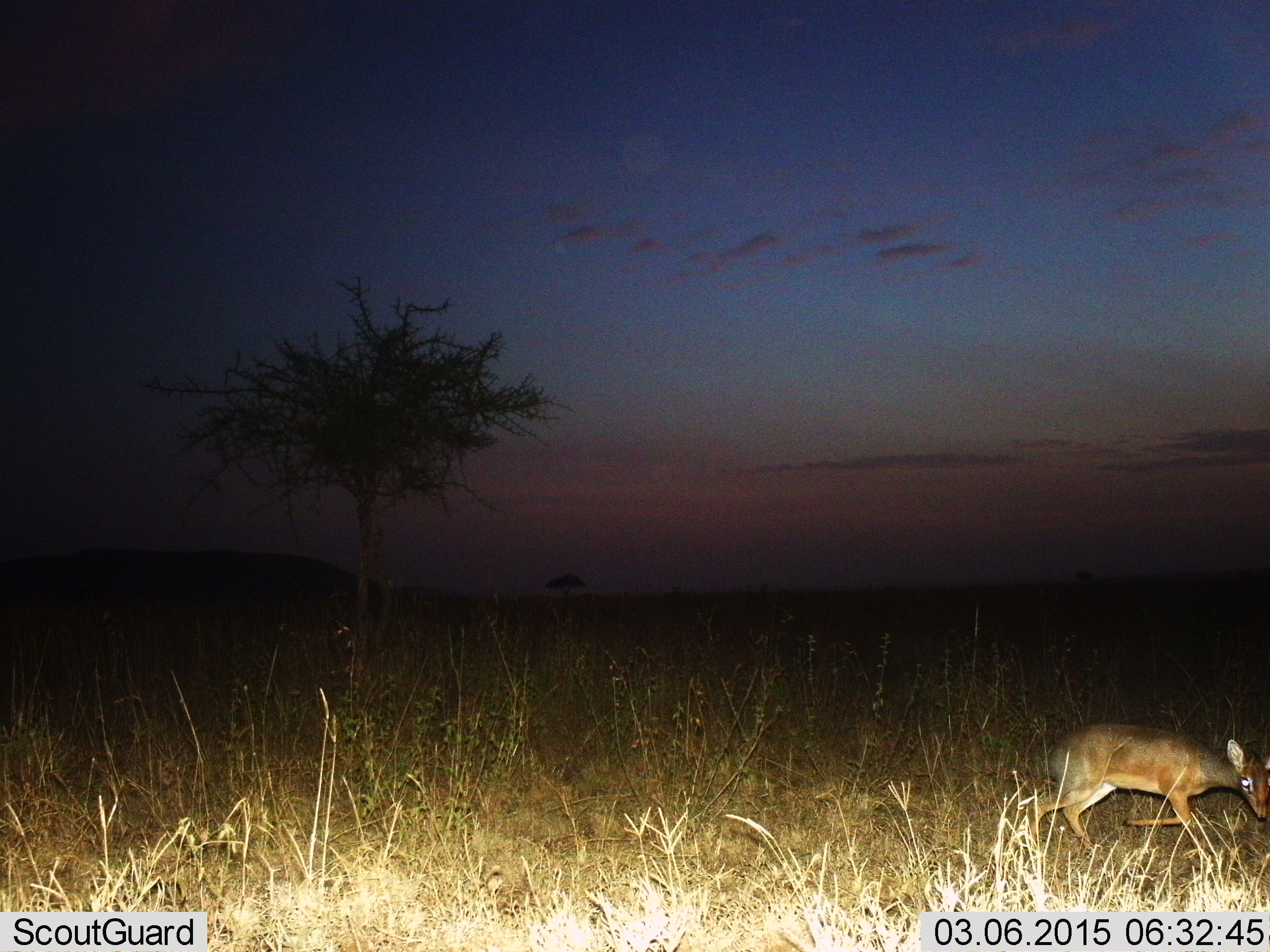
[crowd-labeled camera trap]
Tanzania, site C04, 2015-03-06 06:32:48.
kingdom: Animalia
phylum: Chordata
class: Mammalia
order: Artiodactyla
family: Bovidae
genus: Madoqua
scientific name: Madoqua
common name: dikdik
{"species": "dikdik (Madoqua)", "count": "1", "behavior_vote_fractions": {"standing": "10%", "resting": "0%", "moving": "100%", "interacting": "0%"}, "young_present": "0%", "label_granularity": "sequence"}